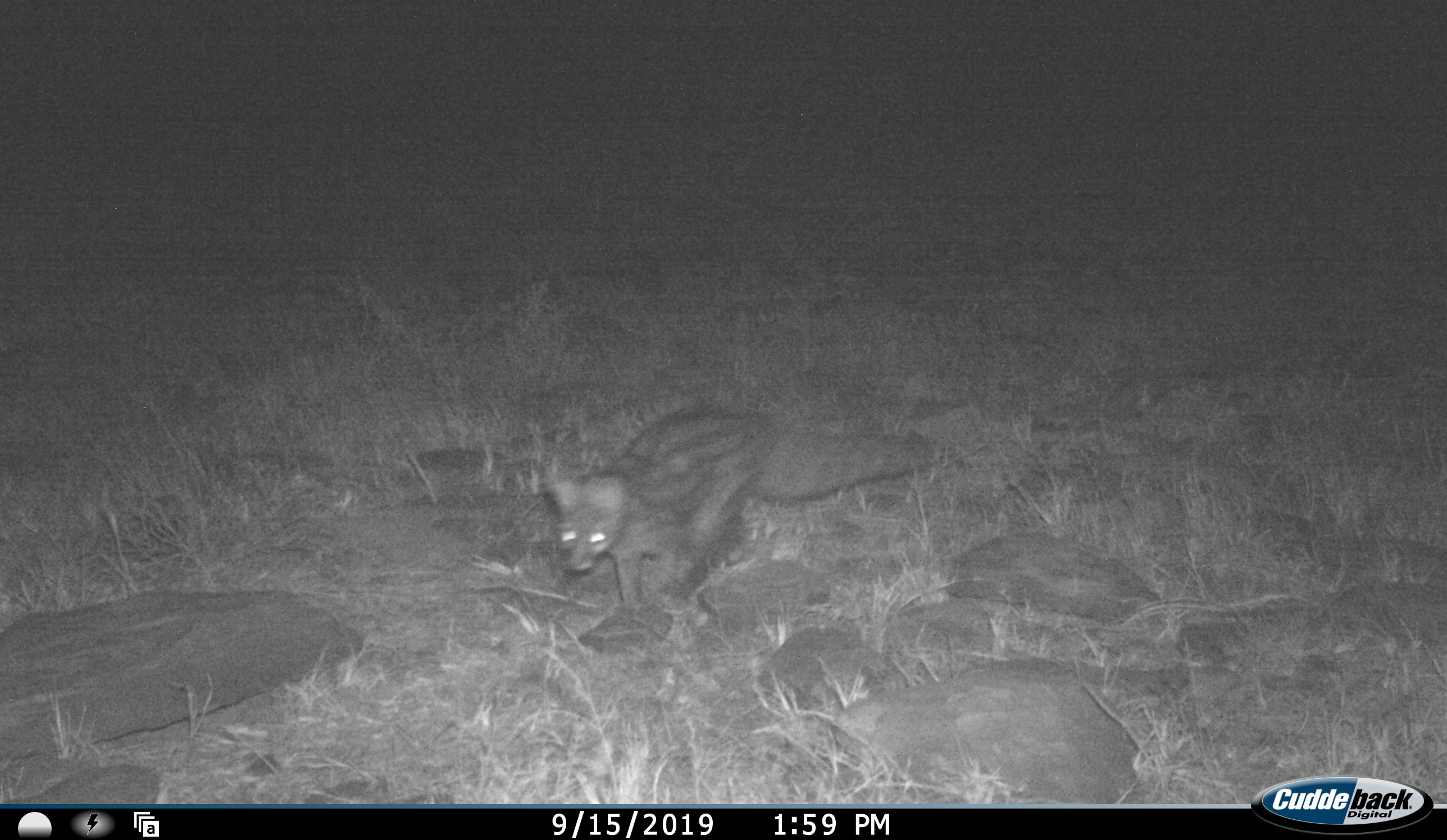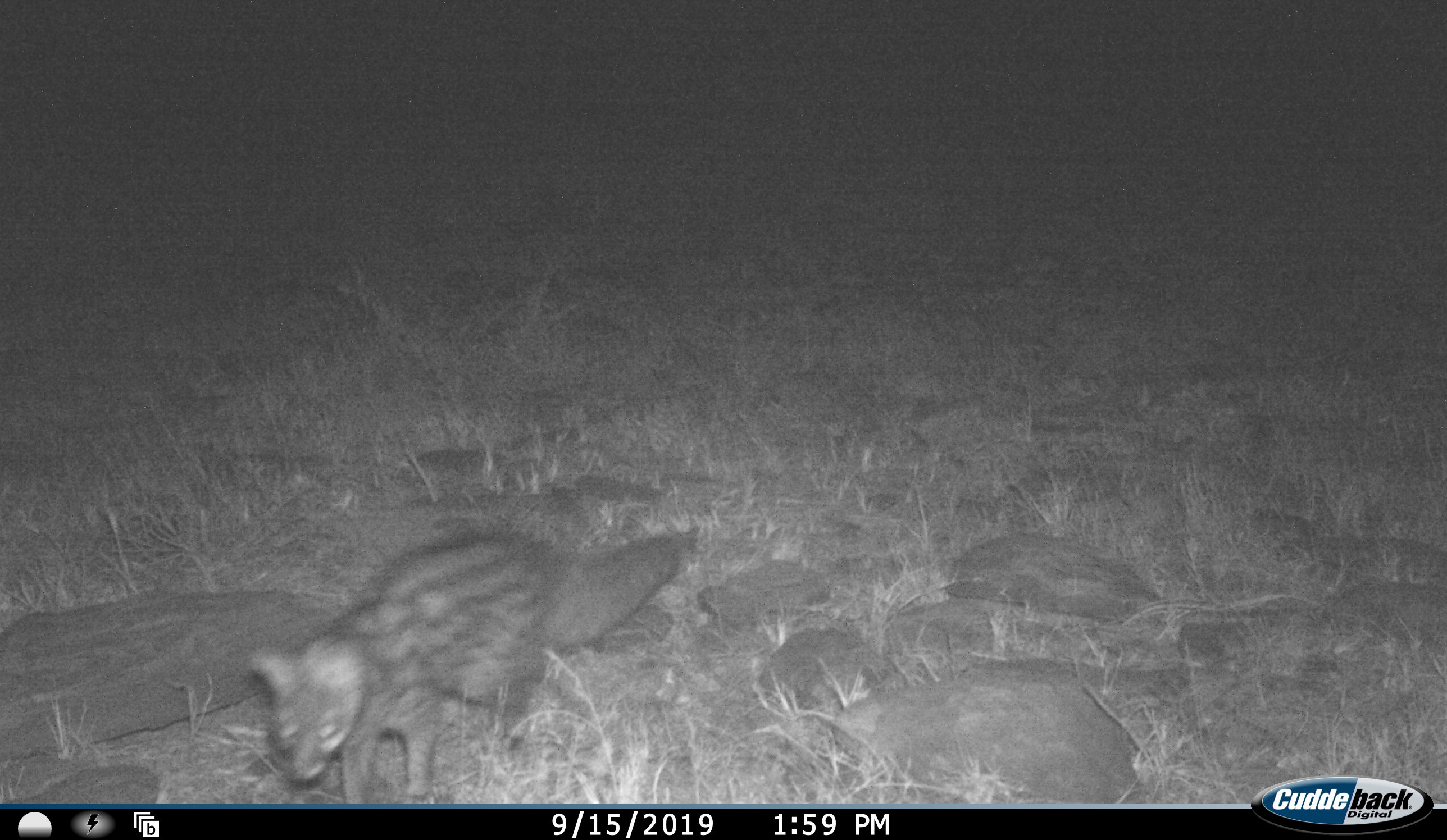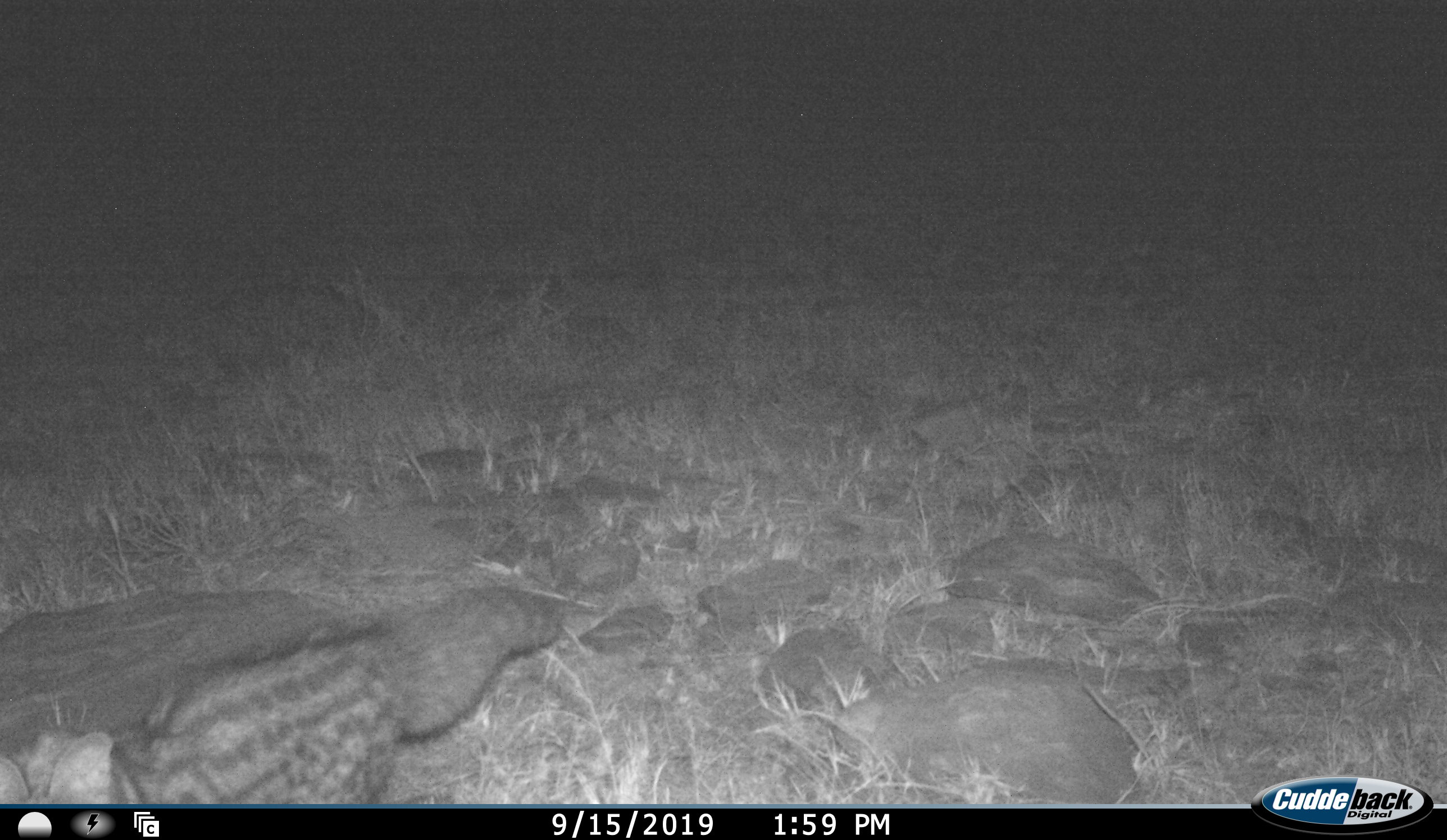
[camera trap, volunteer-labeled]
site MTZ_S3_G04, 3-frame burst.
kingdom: Animalia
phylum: Chordata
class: Mammalia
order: Carnivora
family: Viverridae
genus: Genetta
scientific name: Genetta genetta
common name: small-spotted genet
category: genetcommonsmallspotted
Genetcommonsmallspotted (small-spotted genet) (Genetta genetta), count 1. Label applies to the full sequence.